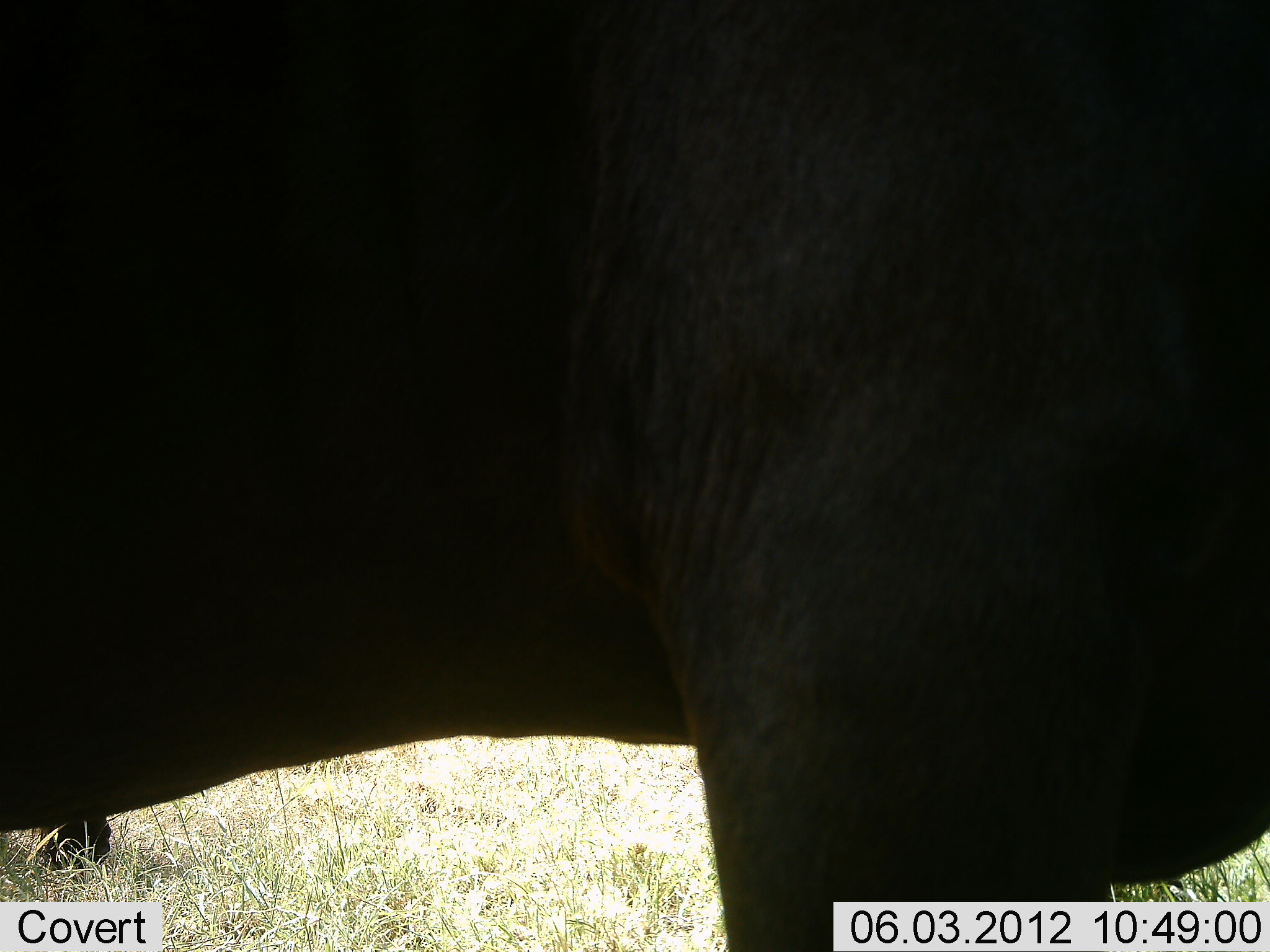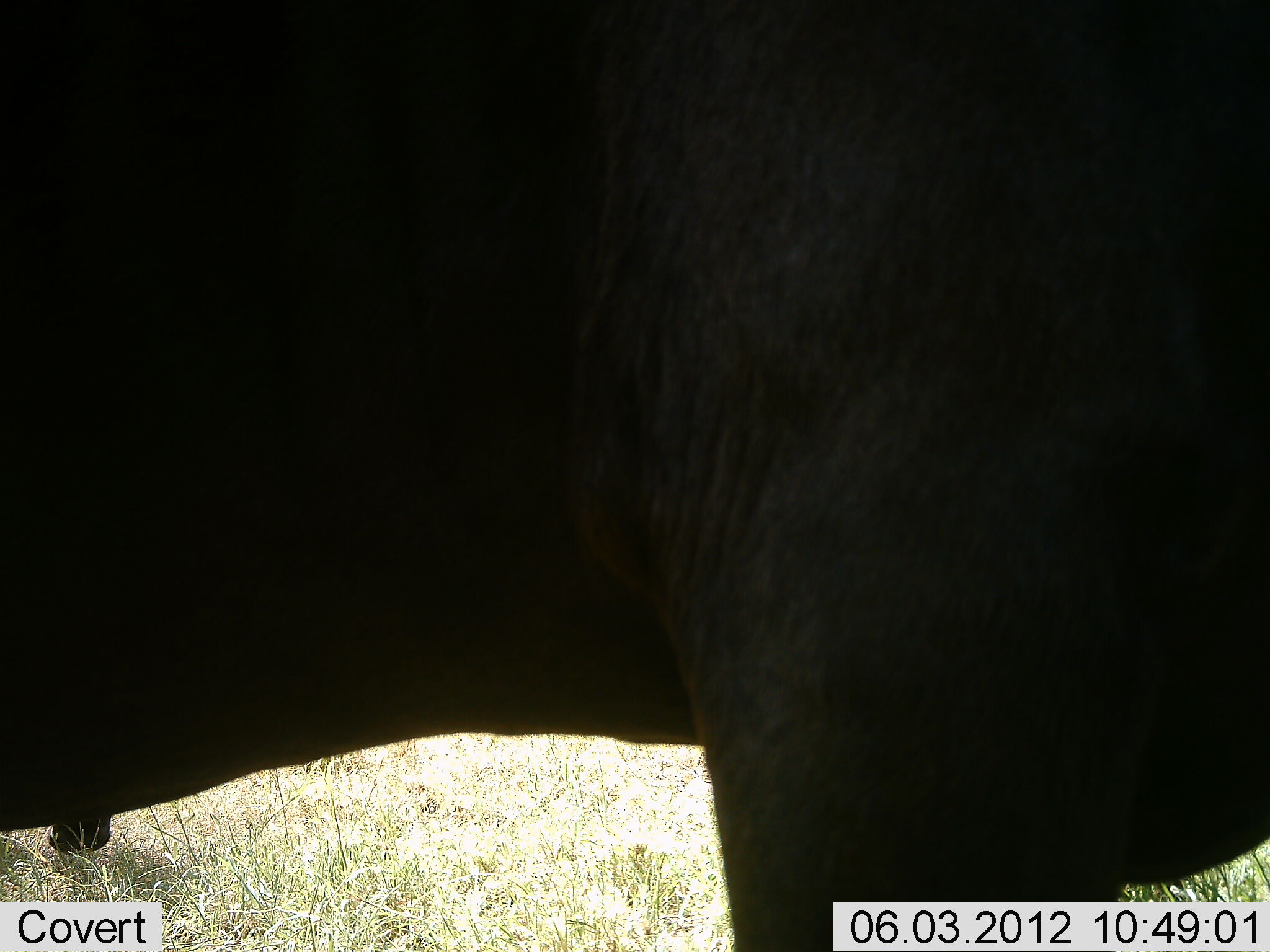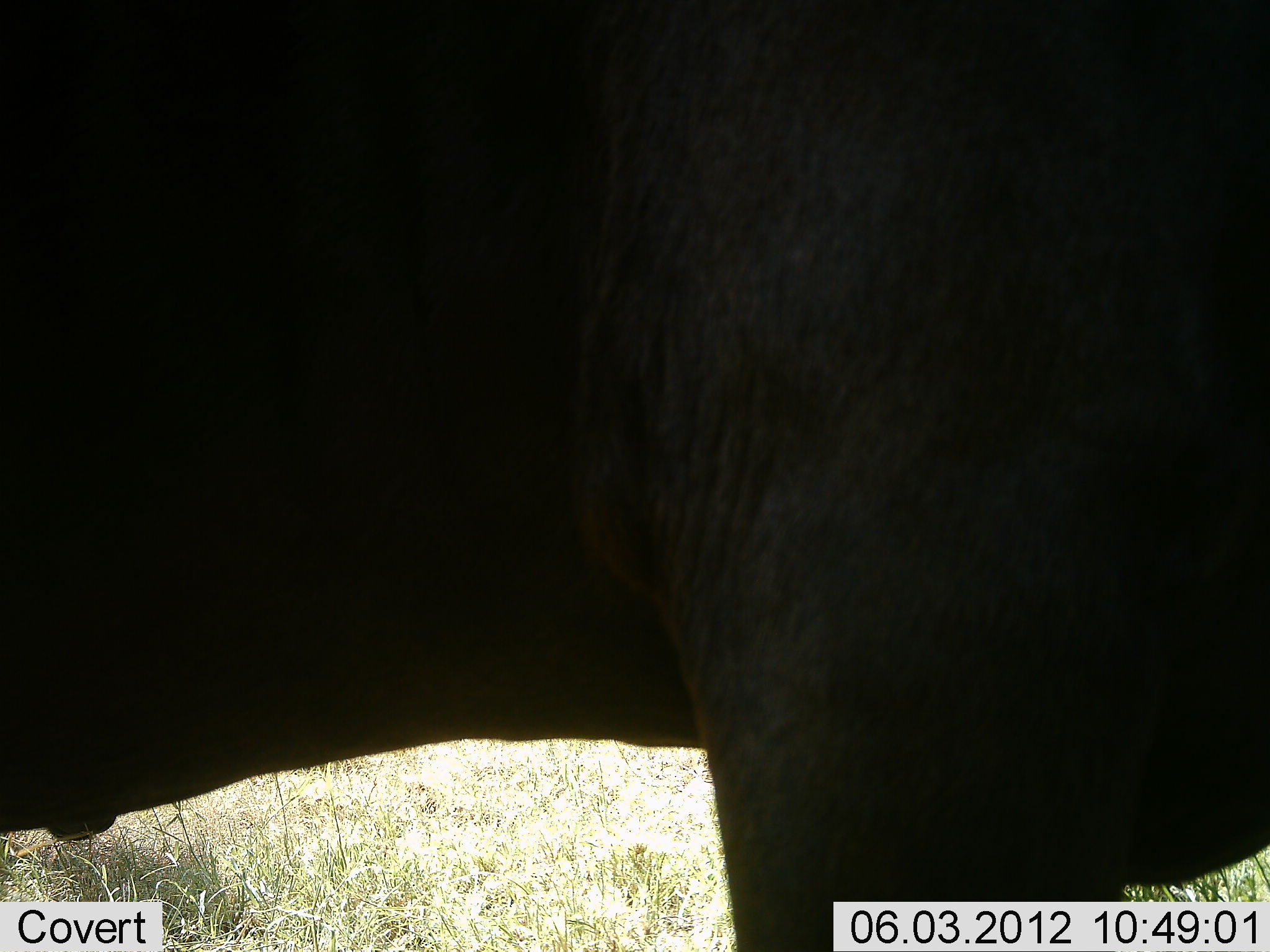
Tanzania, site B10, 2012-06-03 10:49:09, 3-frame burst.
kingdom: Animalia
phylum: Chordata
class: Mammalia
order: Proboscidea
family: Elephantidae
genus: Loxodonta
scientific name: Loxodonta africana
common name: african bush elephant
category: elephant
Elephant (african bush elephant) (Loxodonta africana), count 1. Behavior (volunteer vote fractions): standing 100%, resting 0%, moving 17%, interacting 0%. Young present (vote fraction): 0%. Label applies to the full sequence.